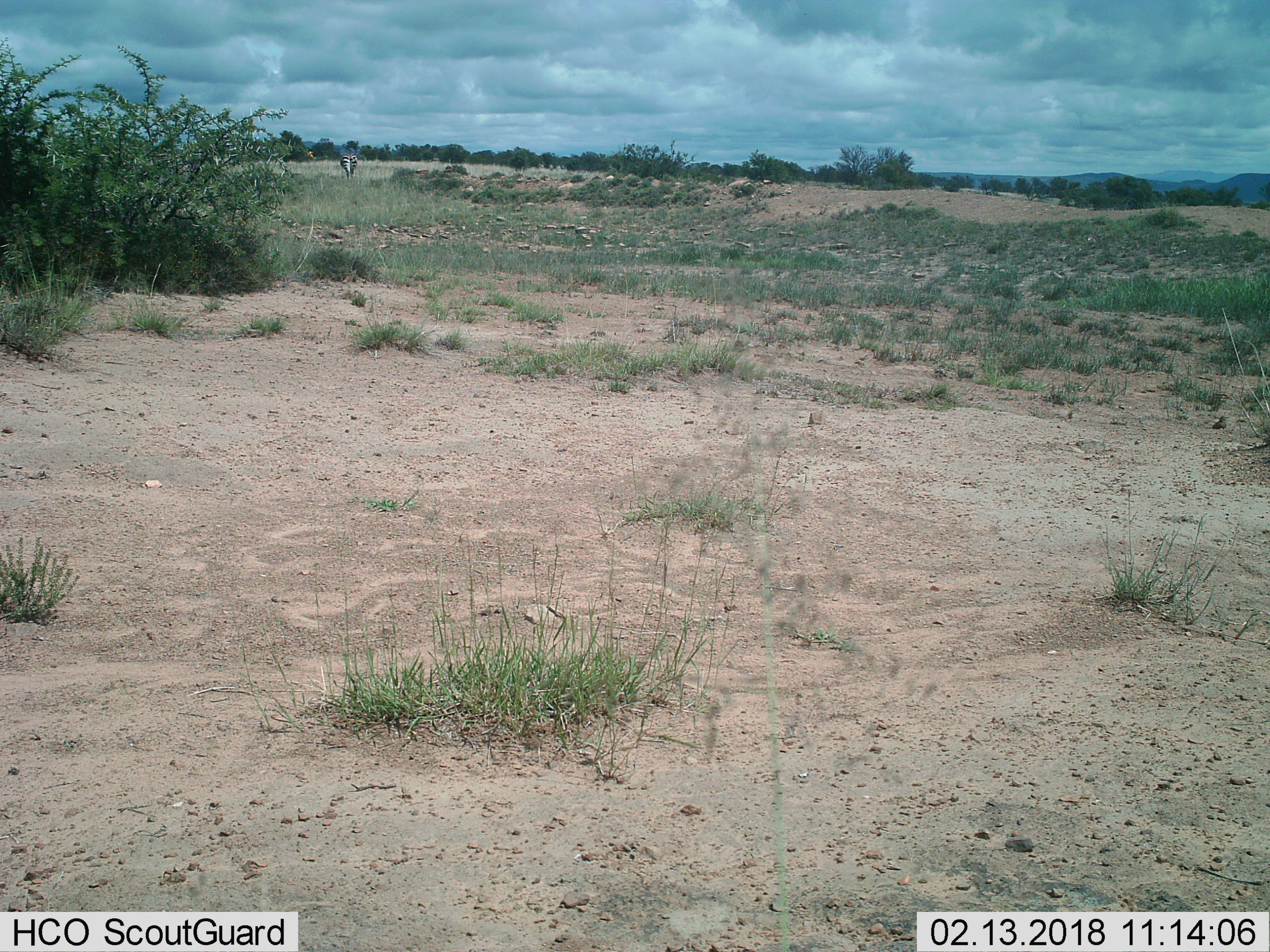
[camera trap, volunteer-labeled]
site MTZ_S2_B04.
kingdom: Animalia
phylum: Chordata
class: Mammalia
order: Perissodactyla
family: Equidae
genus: Equus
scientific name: Equus zebra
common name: mountain zebra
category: zebramountain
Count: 1.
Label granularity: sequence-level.